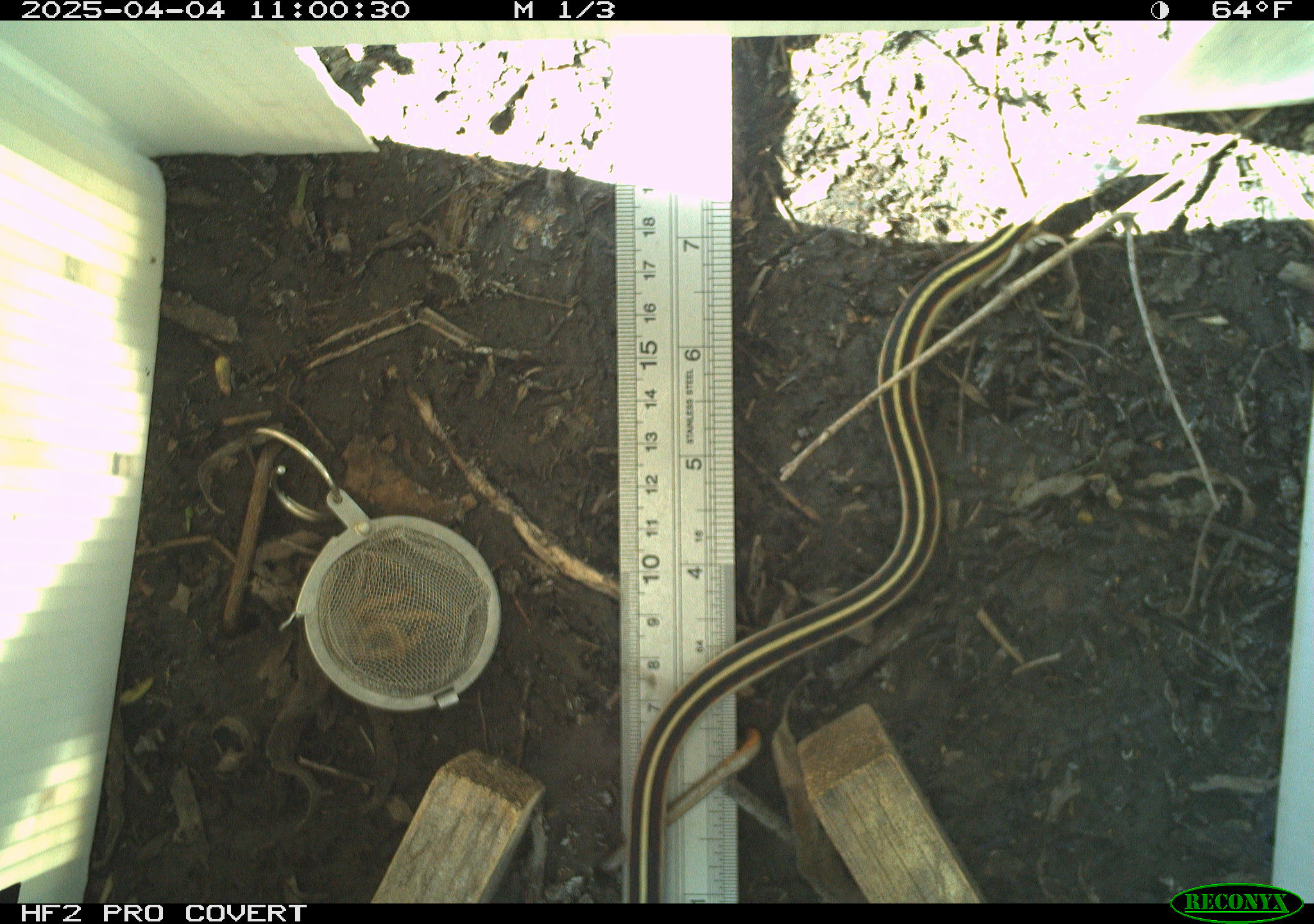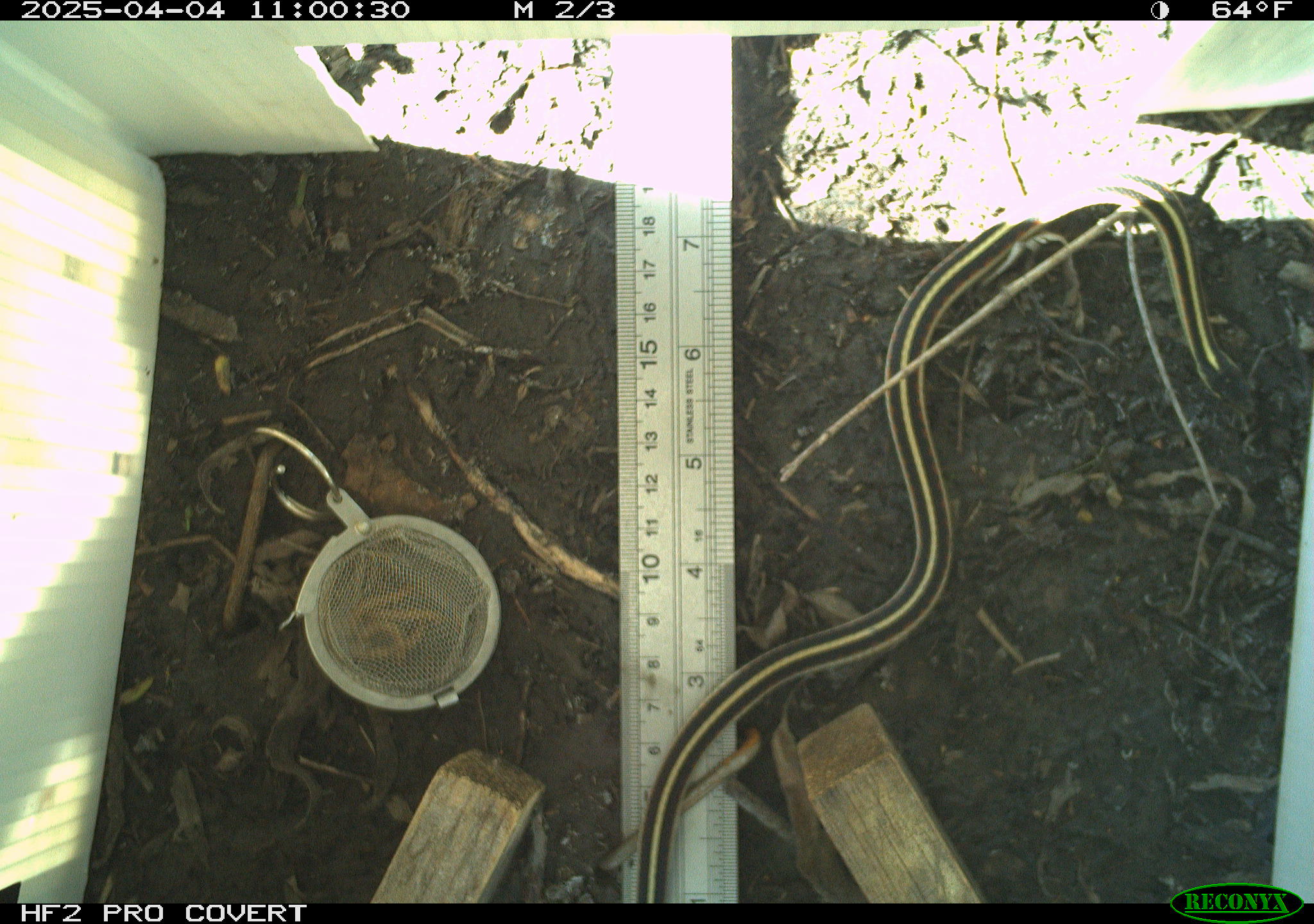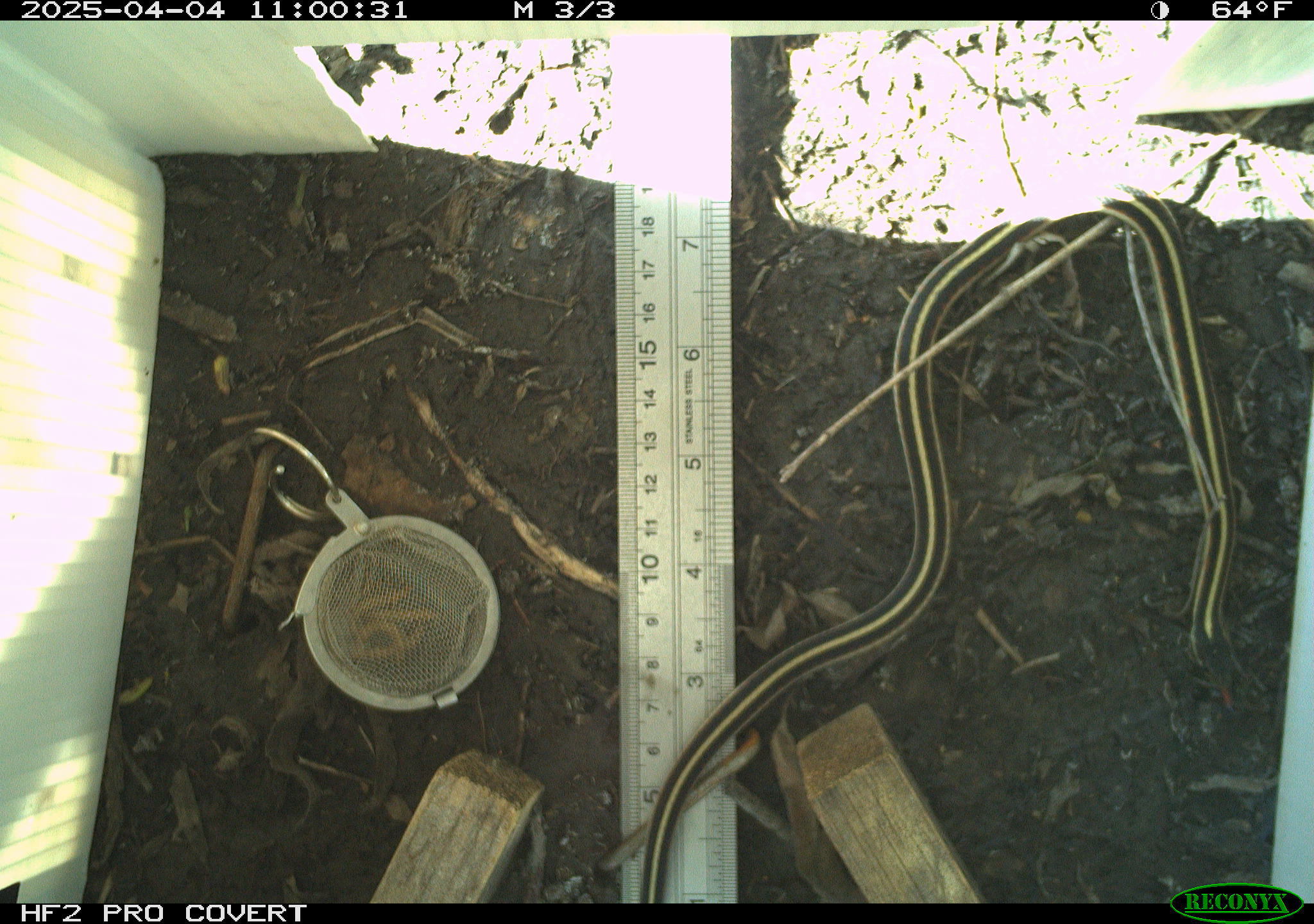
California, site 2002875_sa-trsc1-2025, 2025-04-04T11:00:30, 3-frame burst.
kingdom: Animalia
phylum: Chordata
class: Reptilia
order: Squamata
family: Colubridae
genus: Thamnophis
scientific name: Thamnophis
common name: american gartersnakes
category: thamnophis species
Thamnophis species (american gartersnakes) (Thamnophis).